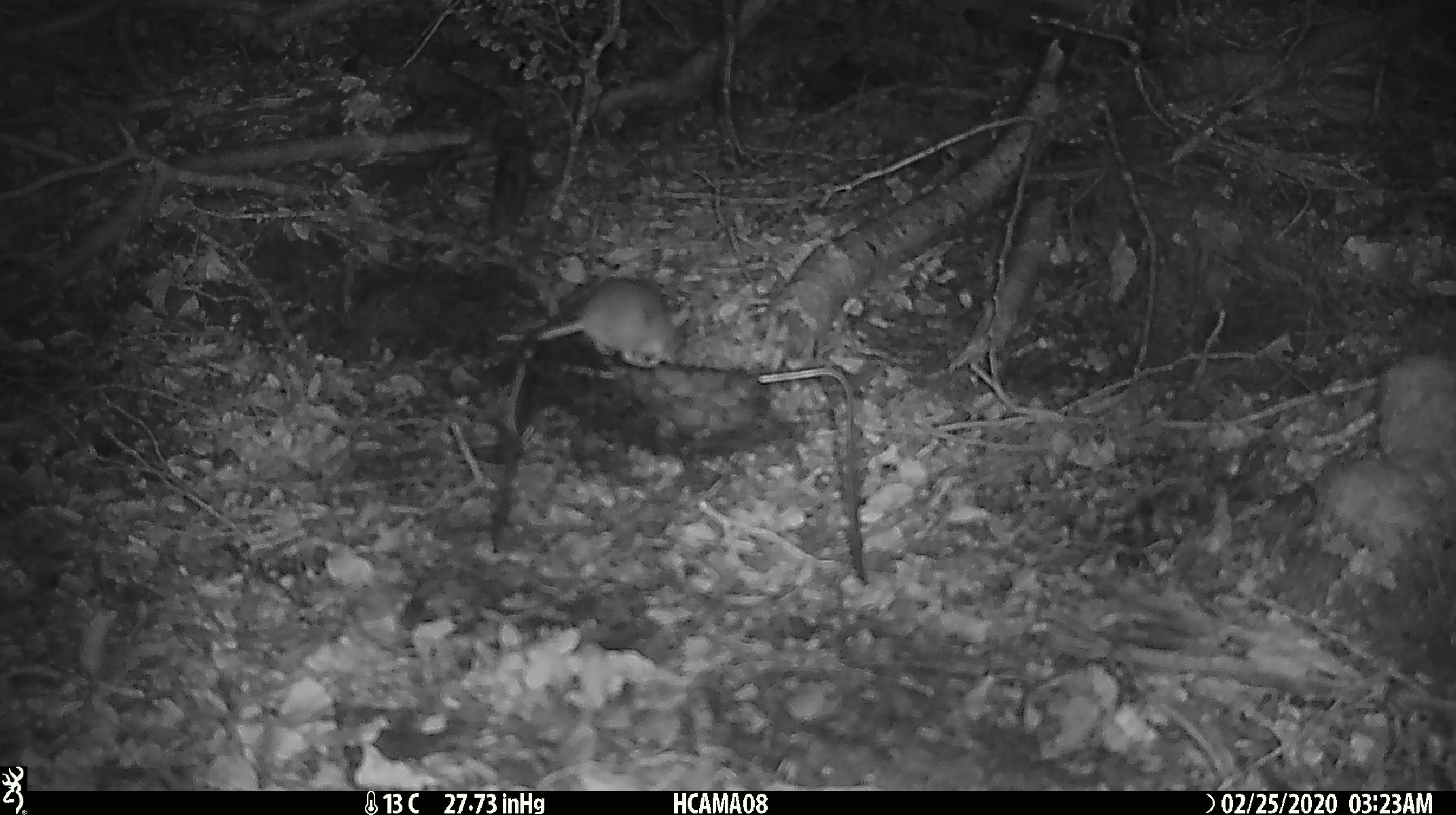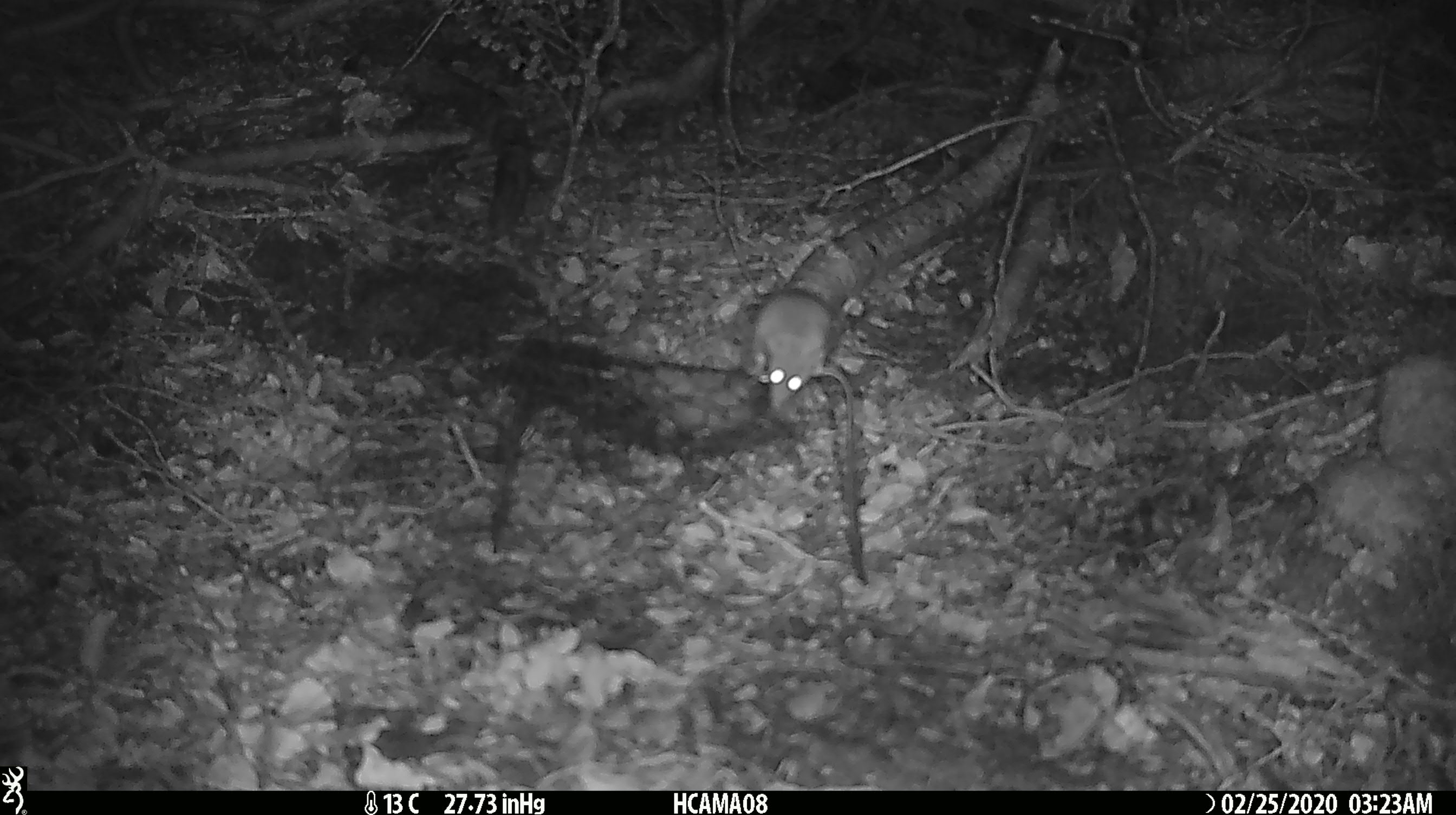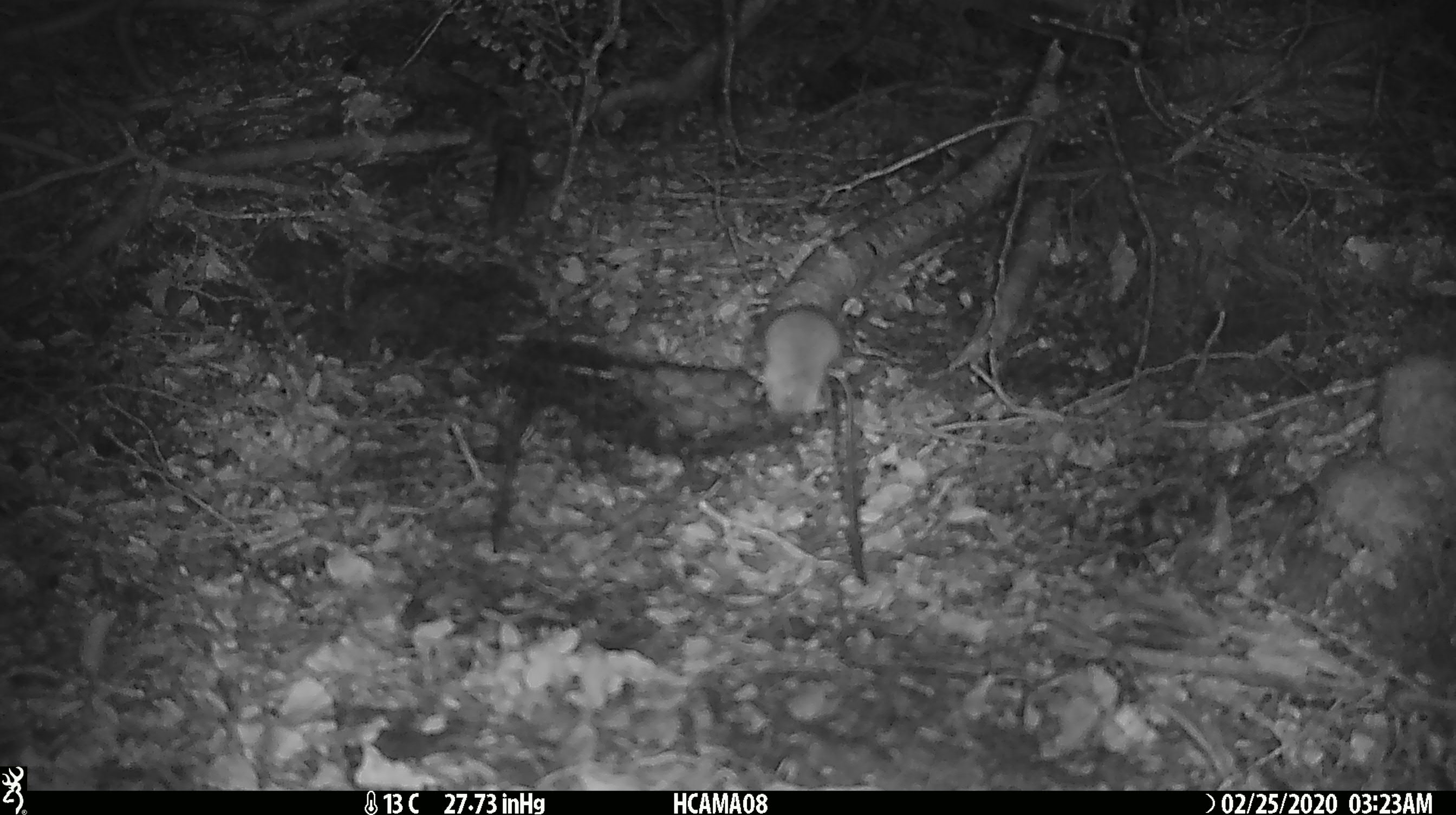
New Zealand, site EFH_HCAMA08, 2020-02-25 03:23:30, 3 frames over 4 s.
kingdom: Animalia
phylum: Chordata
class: Mammalia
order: Rodentia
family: Muridae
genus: Mus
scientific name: Mus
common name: mouse